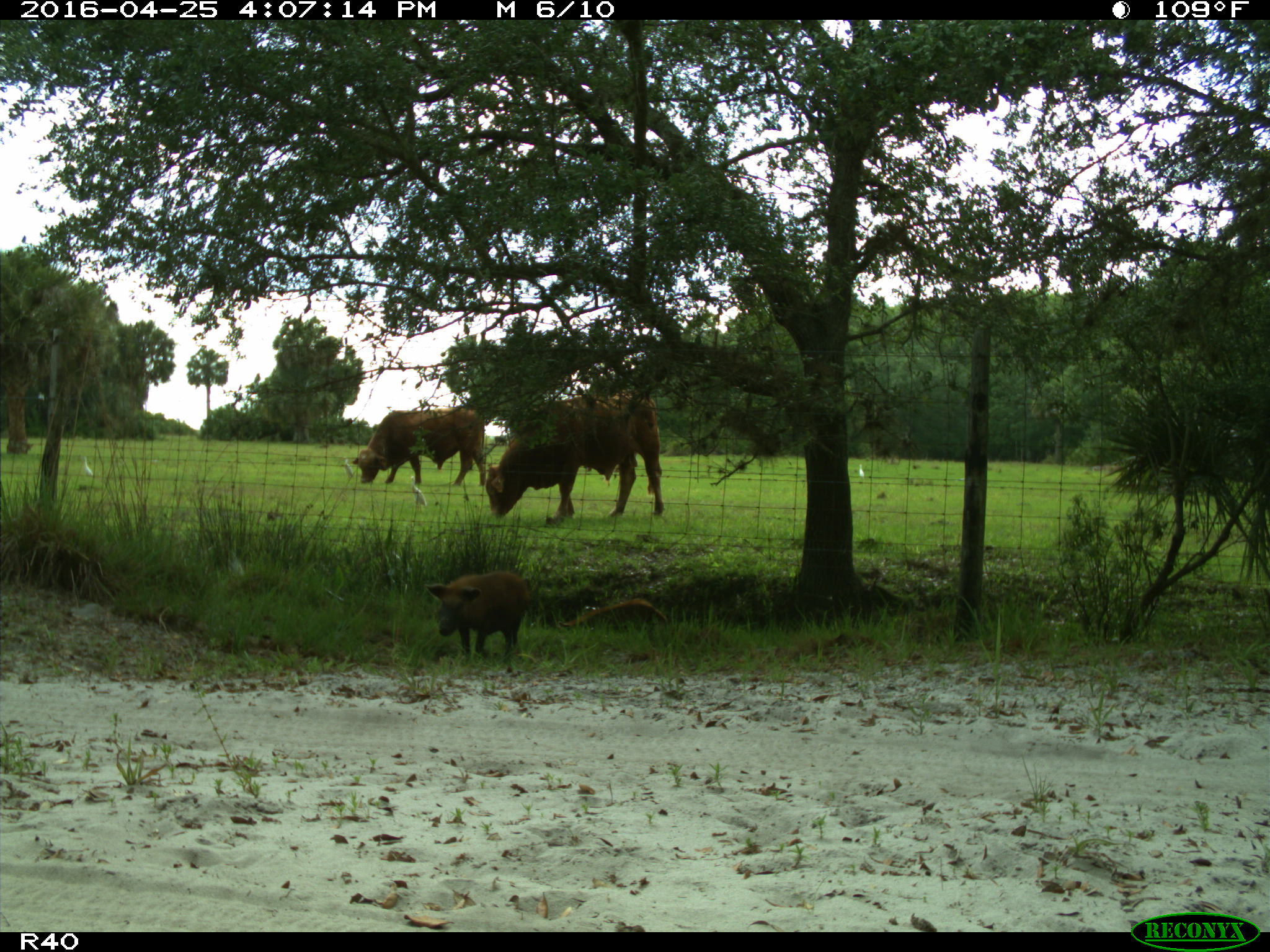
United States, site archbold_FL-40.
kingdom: Animalia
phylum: Chordata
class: Mammalia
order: Artiodactyla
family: Suidae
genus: Sus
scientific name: Sus scrofa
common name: wild boar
Sus scrofa (wild boar).